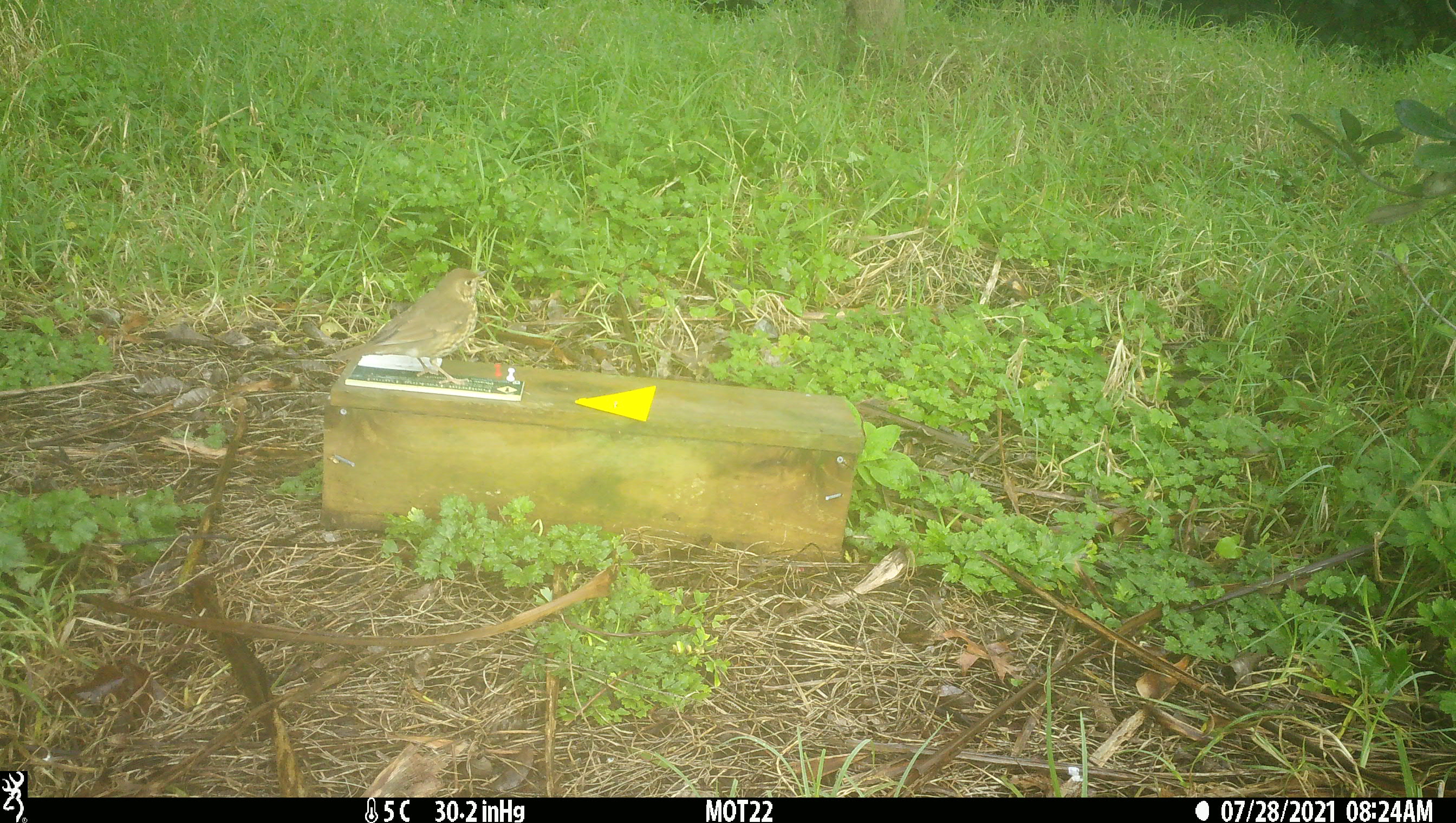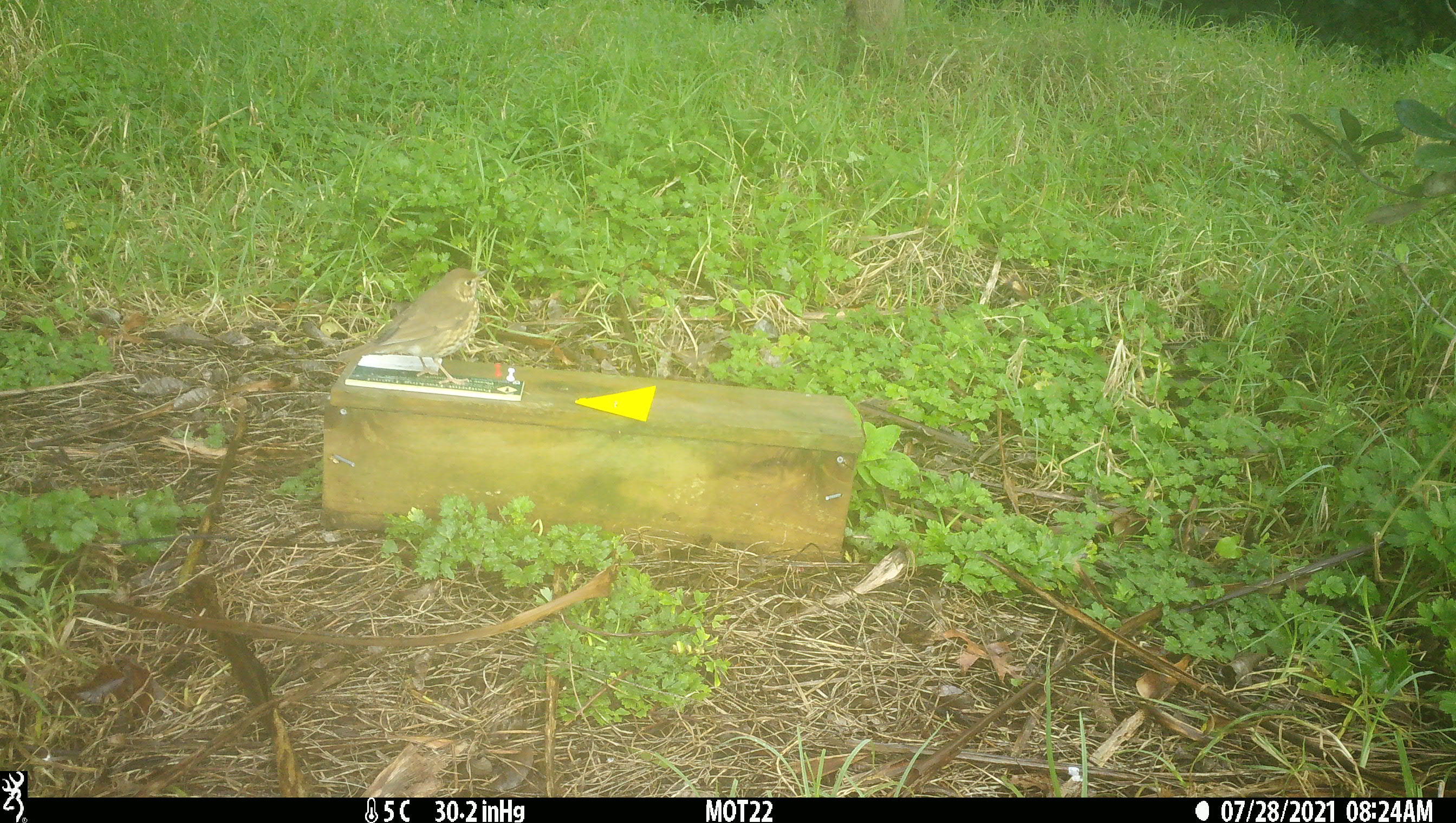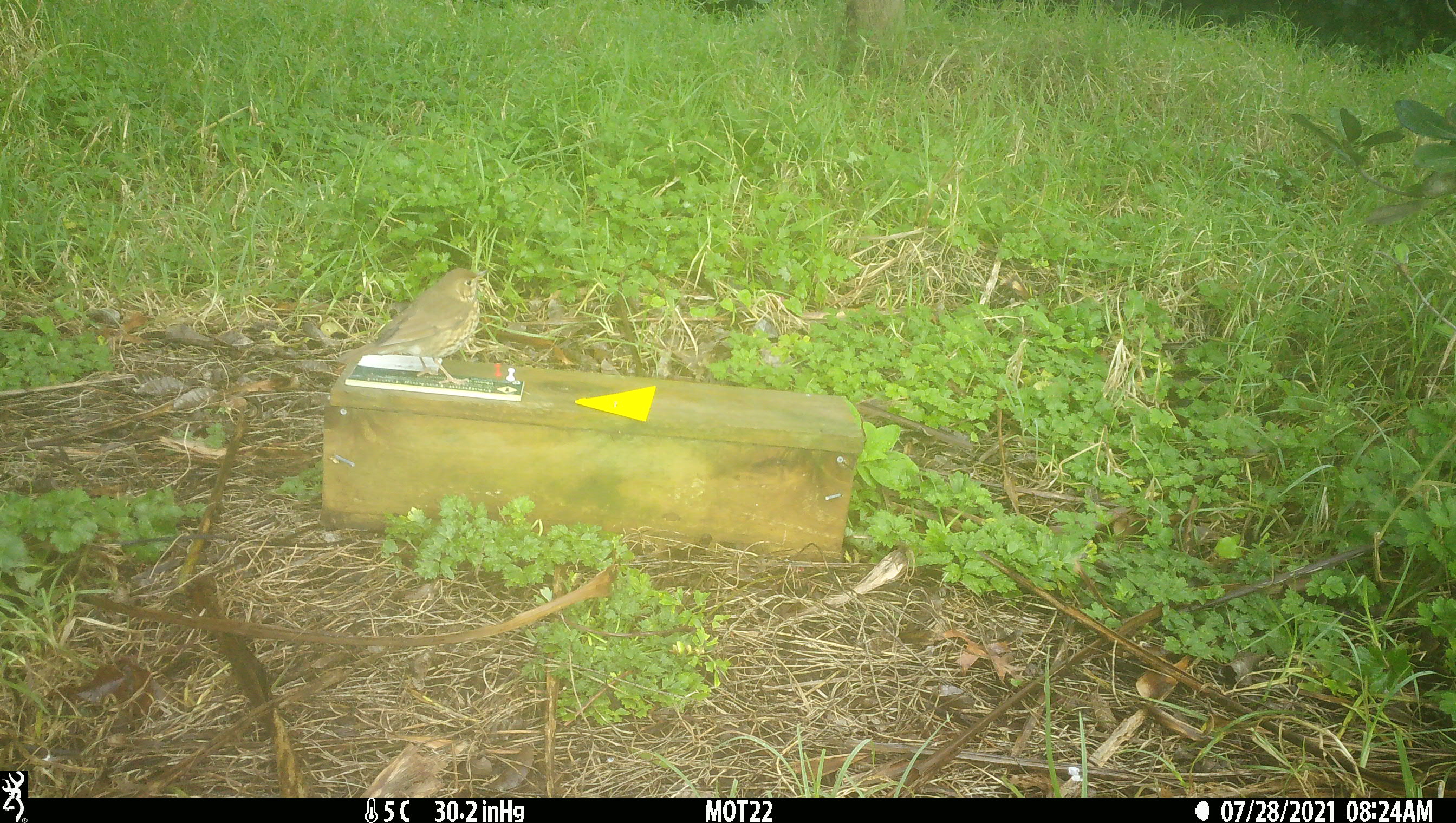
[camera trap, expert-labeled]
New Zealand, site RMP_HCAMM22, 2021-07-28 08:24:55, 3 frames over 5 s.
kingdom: Animalia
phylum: Chordata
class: Aves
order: Passeriformes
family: Turdidae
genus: Turdus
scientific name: Turdus philomelos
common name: song thrush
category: thrush